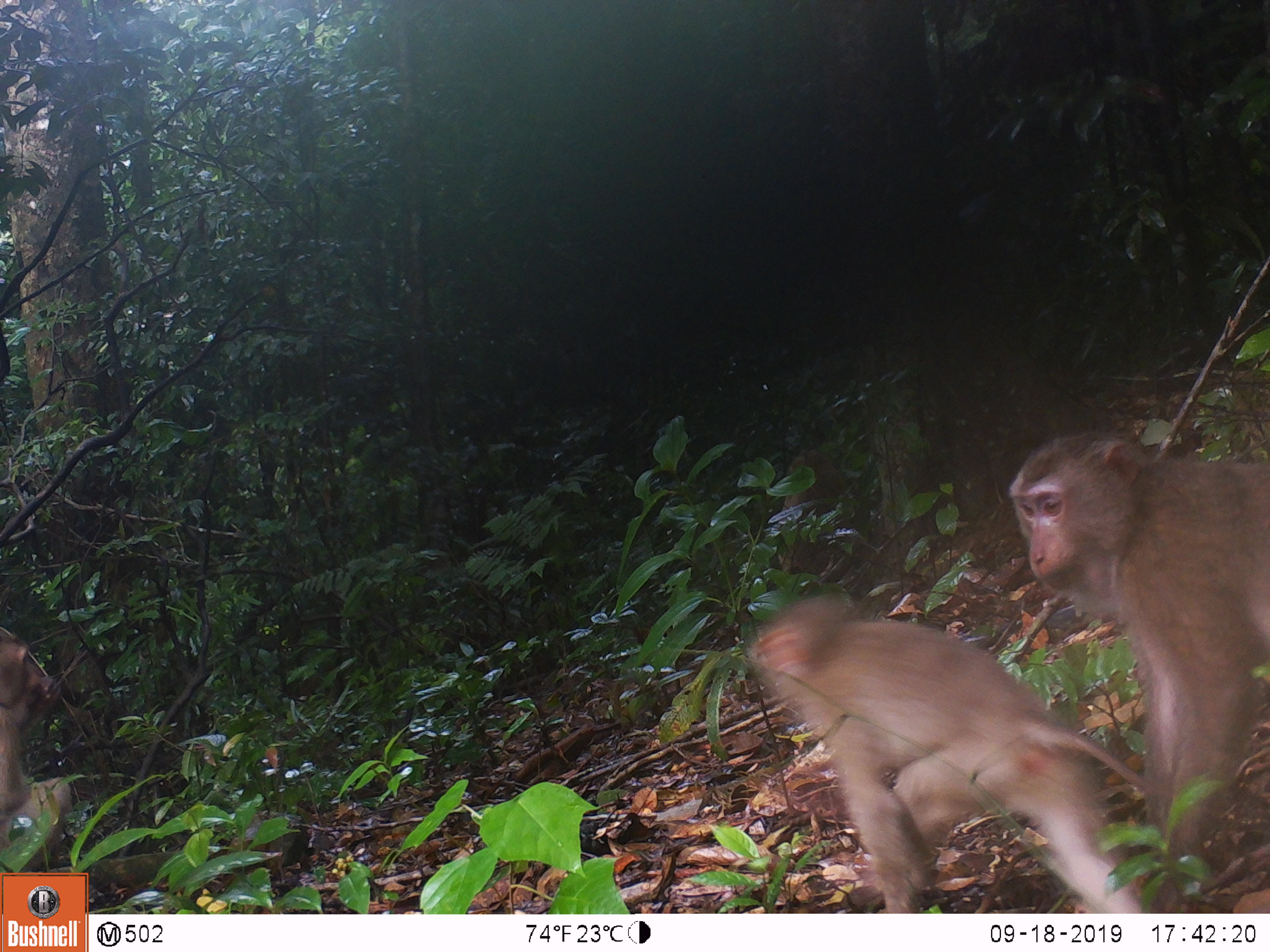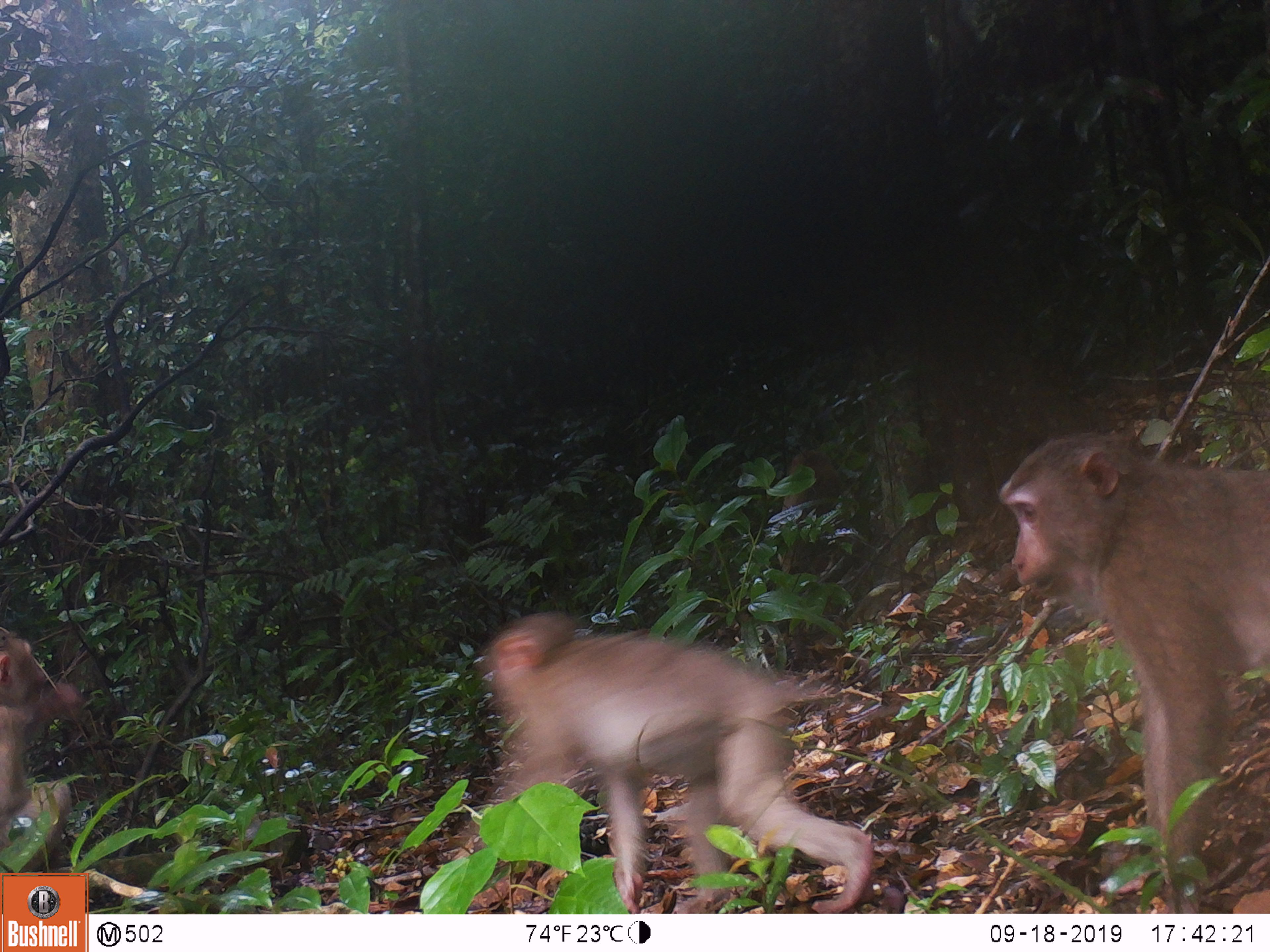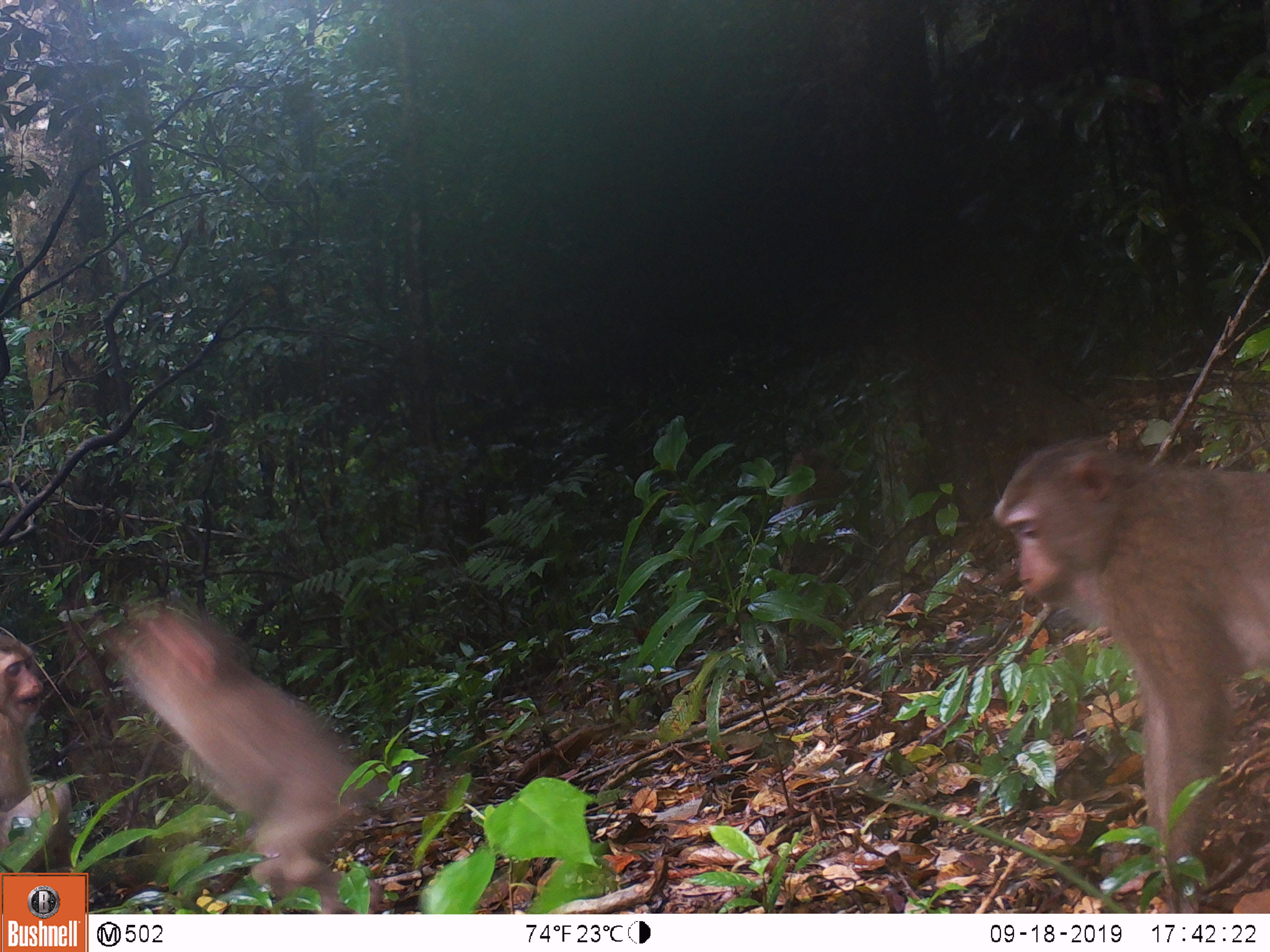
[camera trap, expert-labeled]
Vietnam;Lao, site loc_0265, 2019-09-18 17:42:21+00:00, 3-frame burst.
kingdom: Animalia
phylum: Chordata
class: Mammalia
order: Primates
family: Cercopithecidae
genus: Macaca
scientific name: Macaca nemestrina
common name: pig-tailed macaque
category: pig tailed macaque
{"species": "pig tailed macaque (pig-tailed macaque) (Macaca nemestrina)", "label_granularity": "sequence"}